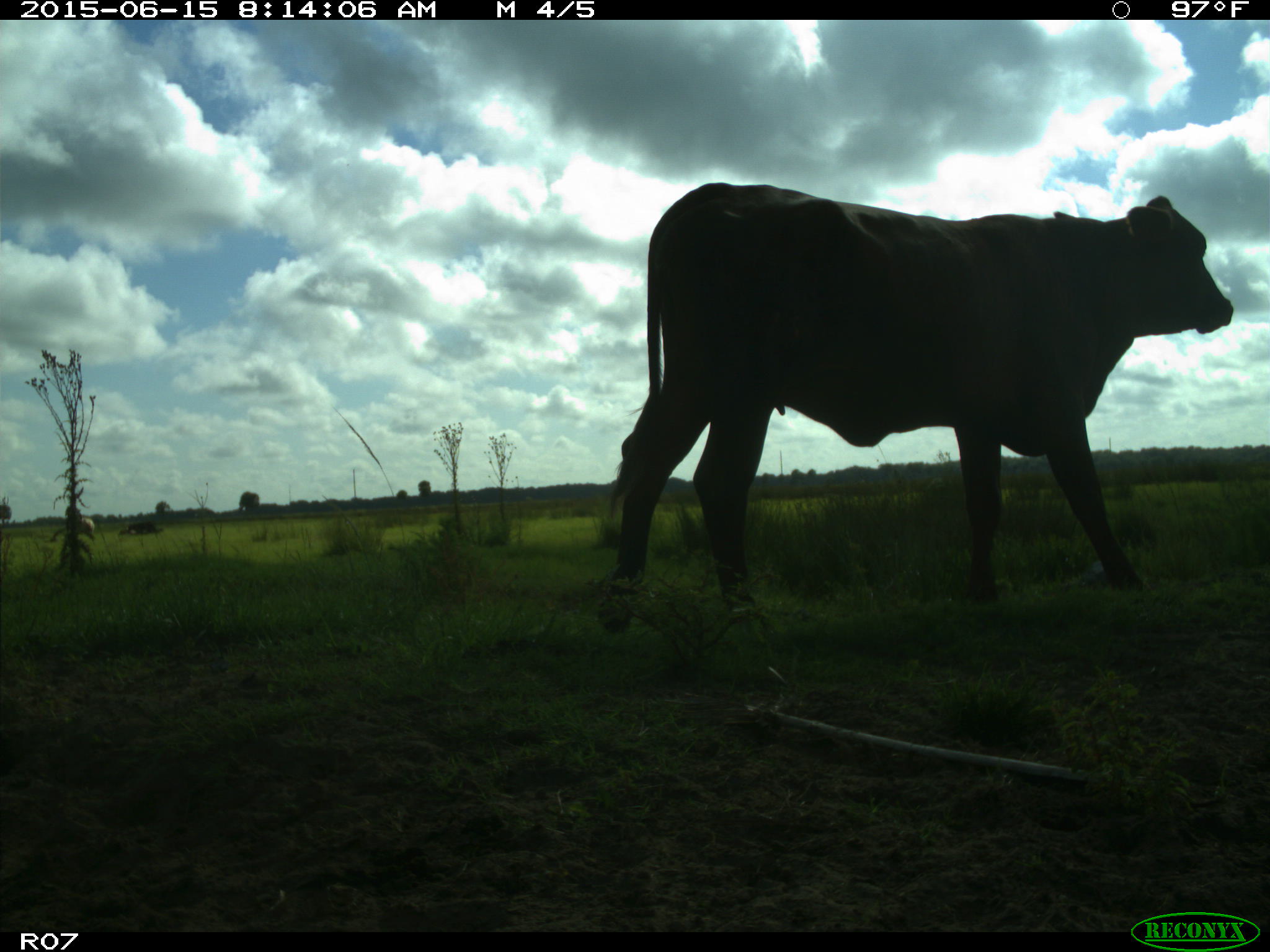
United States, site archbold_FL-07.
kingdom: Animalia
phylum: Chordata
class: Mammalia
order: Artiodactyla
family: Bovidae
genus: Bos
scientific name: Bos taurus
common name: domestic cow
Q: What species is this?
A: Bos taurus (domestic cow).